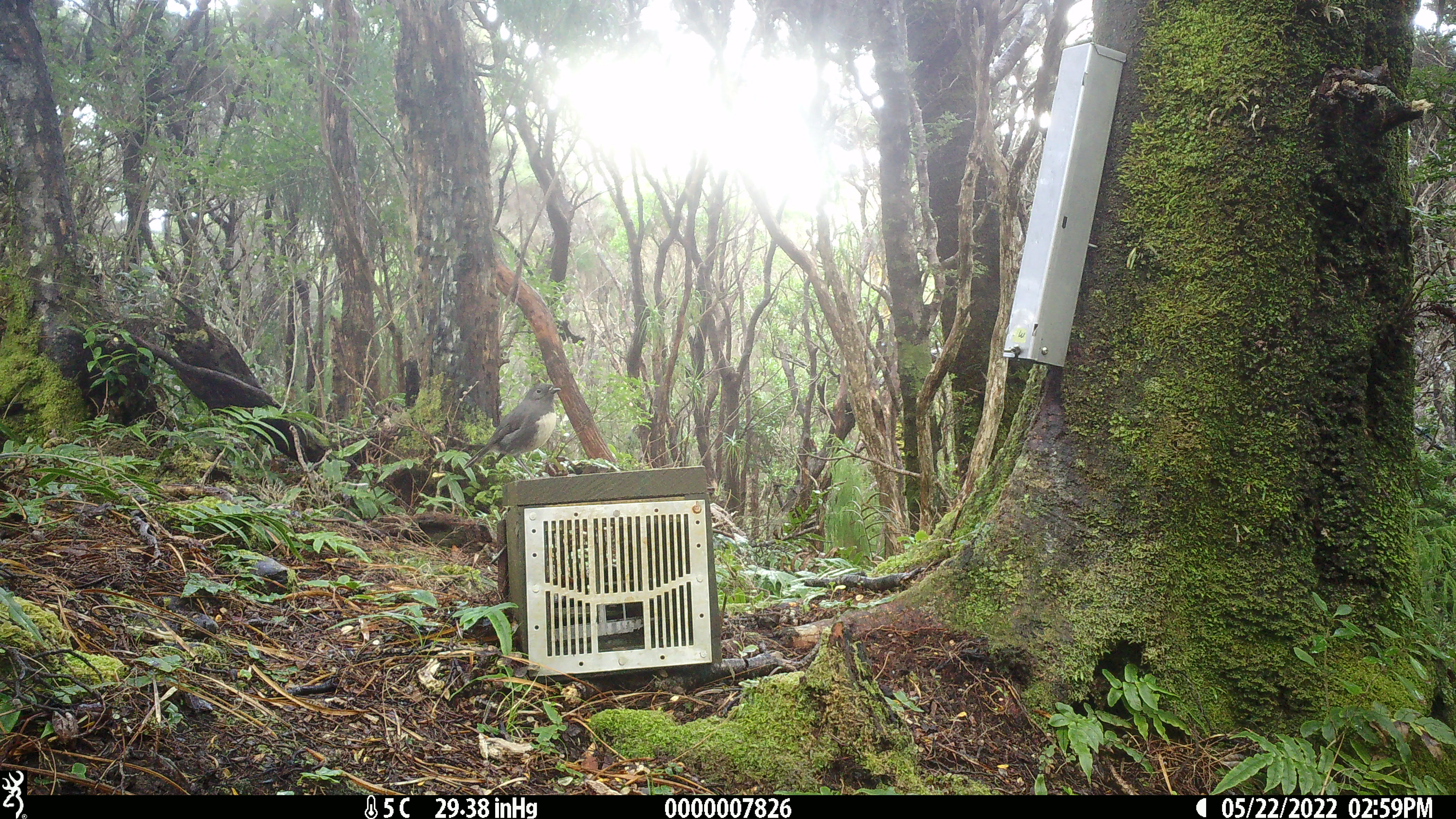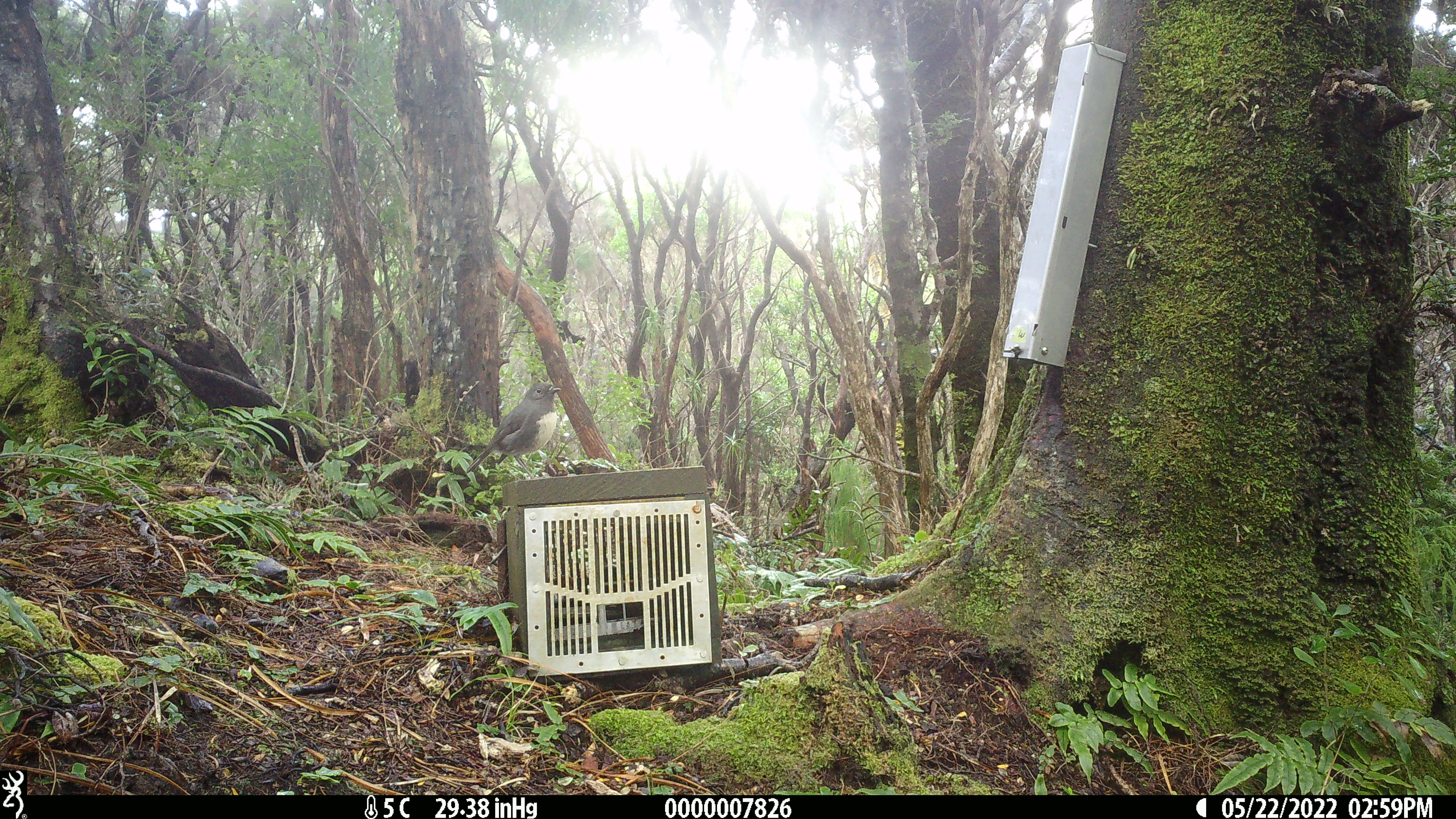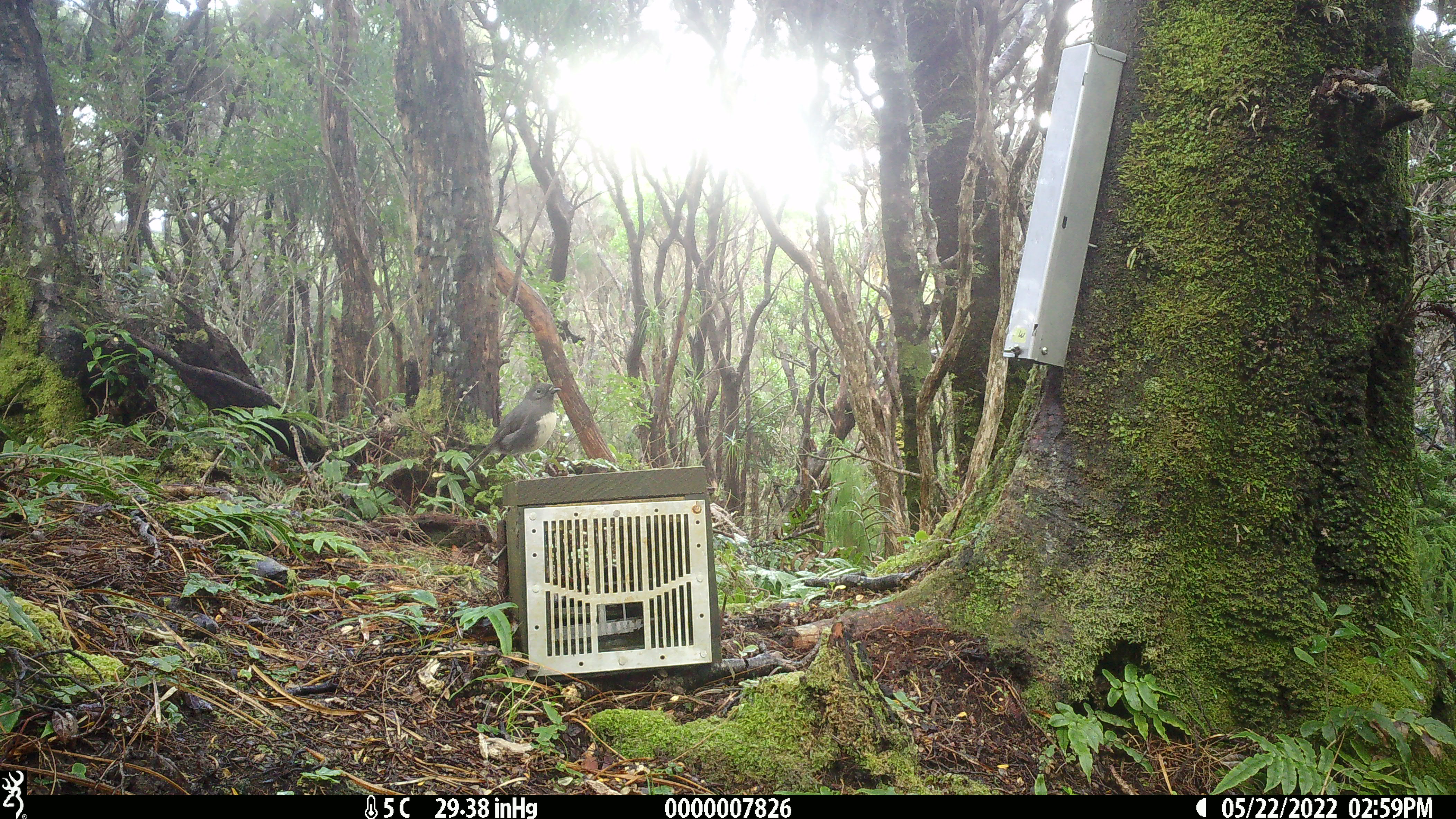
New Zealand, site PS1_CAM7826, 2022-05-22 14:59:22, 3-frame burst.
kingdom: Animalia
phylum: Chordata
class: Aves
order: Passeriformes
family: Petroicidae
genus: Petroica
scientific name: Petroica australis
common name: new zealand robin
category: robin